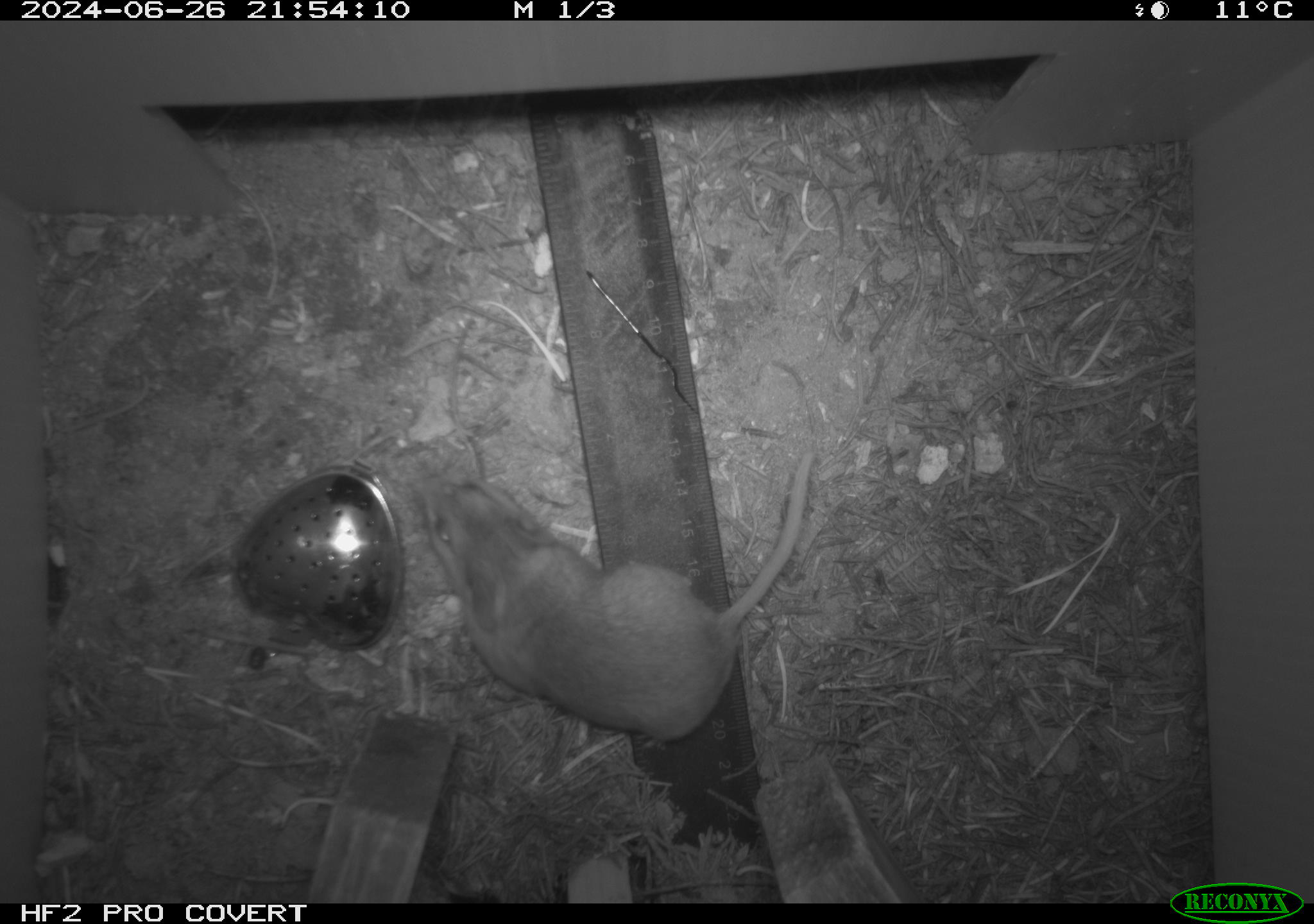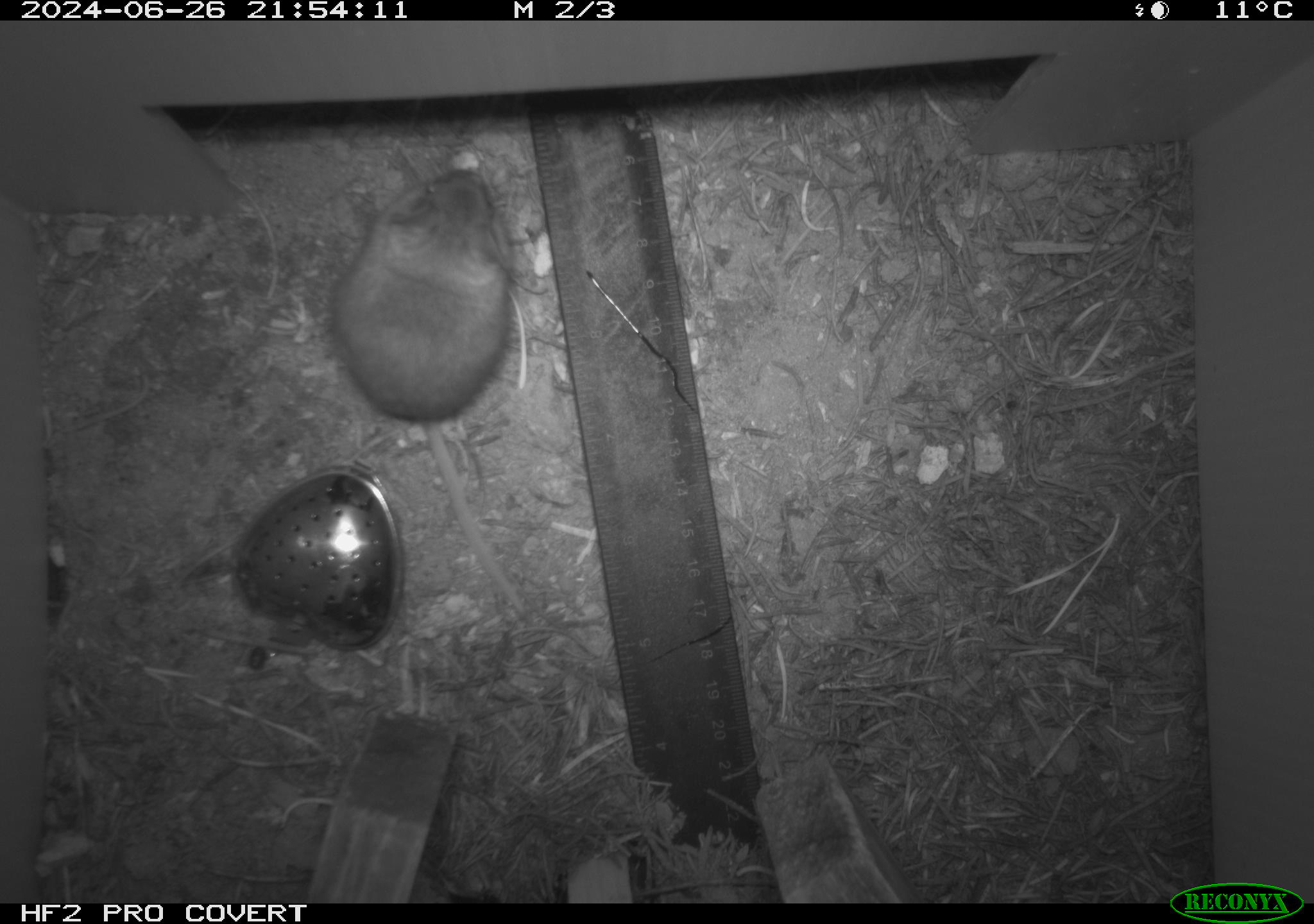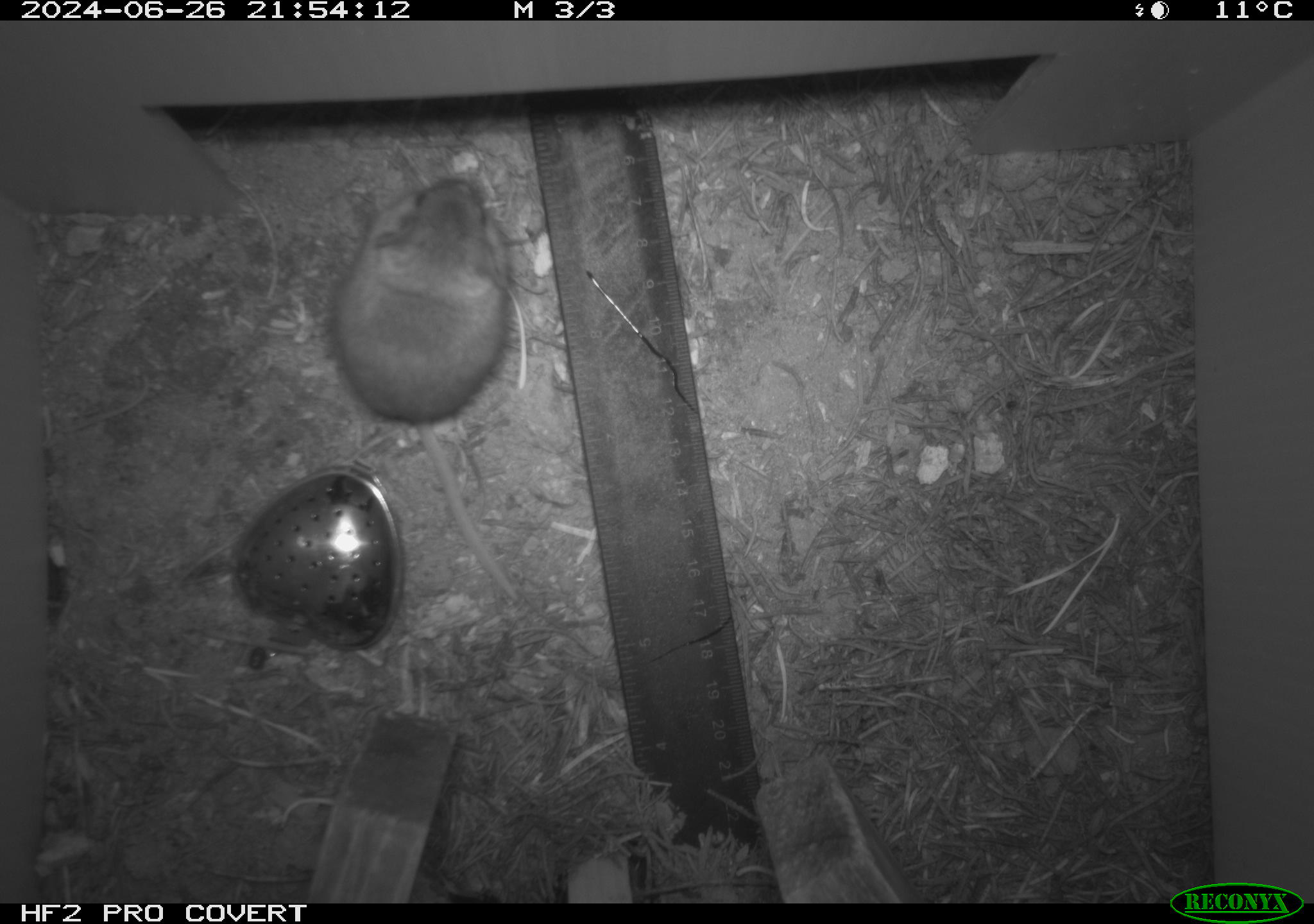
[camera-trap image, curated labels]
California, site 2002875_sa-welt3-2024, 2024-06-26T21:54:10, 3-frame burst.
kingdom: Animalia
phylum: Chordata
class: Mammalia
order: Rodentia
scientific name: Rodentia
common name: mouse species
Mouse species (Rodentia).